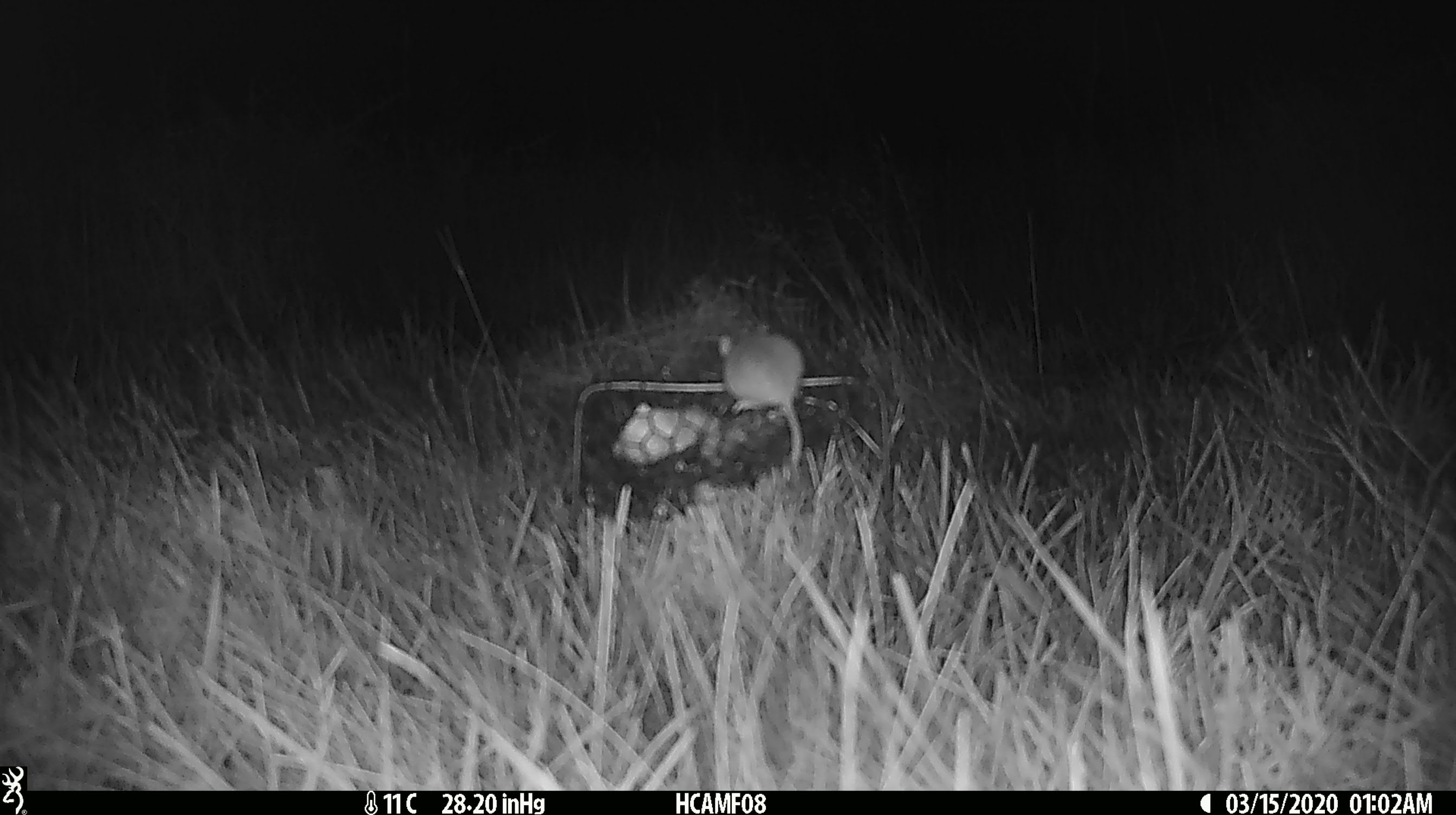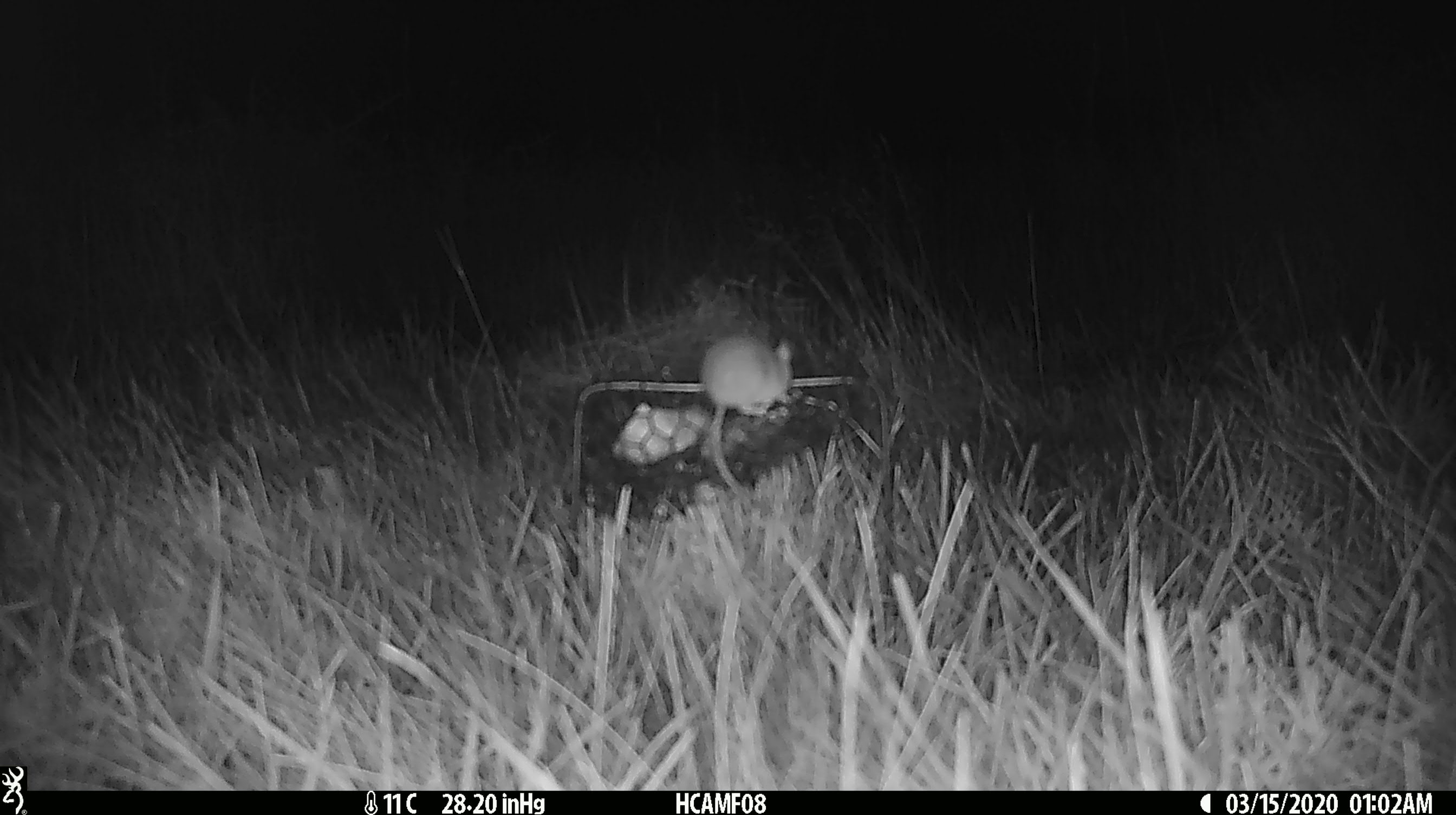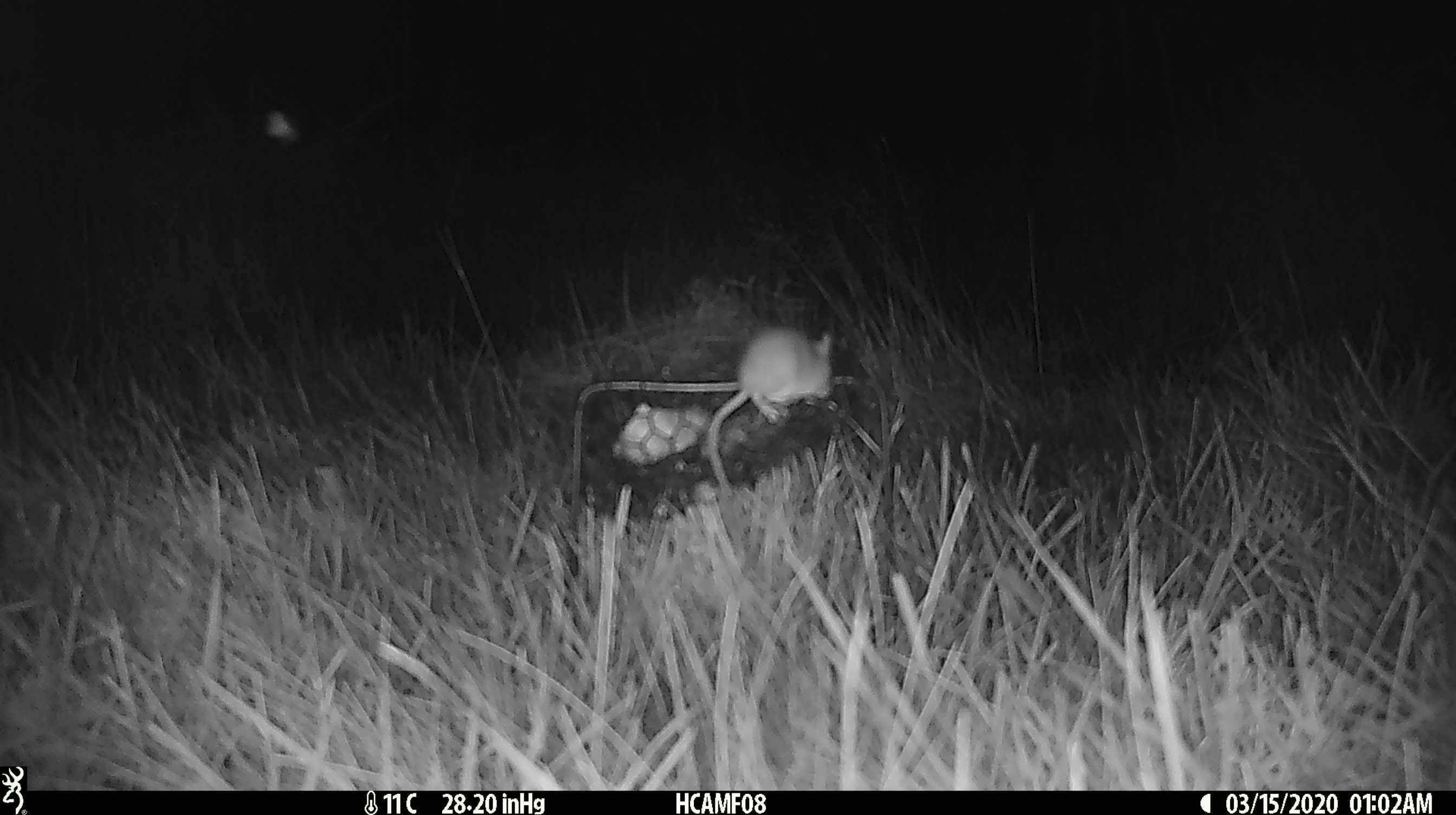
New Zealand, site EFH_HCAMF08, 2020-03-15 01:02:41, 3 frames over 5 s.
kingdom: Animalia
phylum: Chordata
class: Mammalia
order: Rodentia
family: Muridae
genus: Mus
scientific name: Mus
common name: mouse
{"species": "mouse (Mus)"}